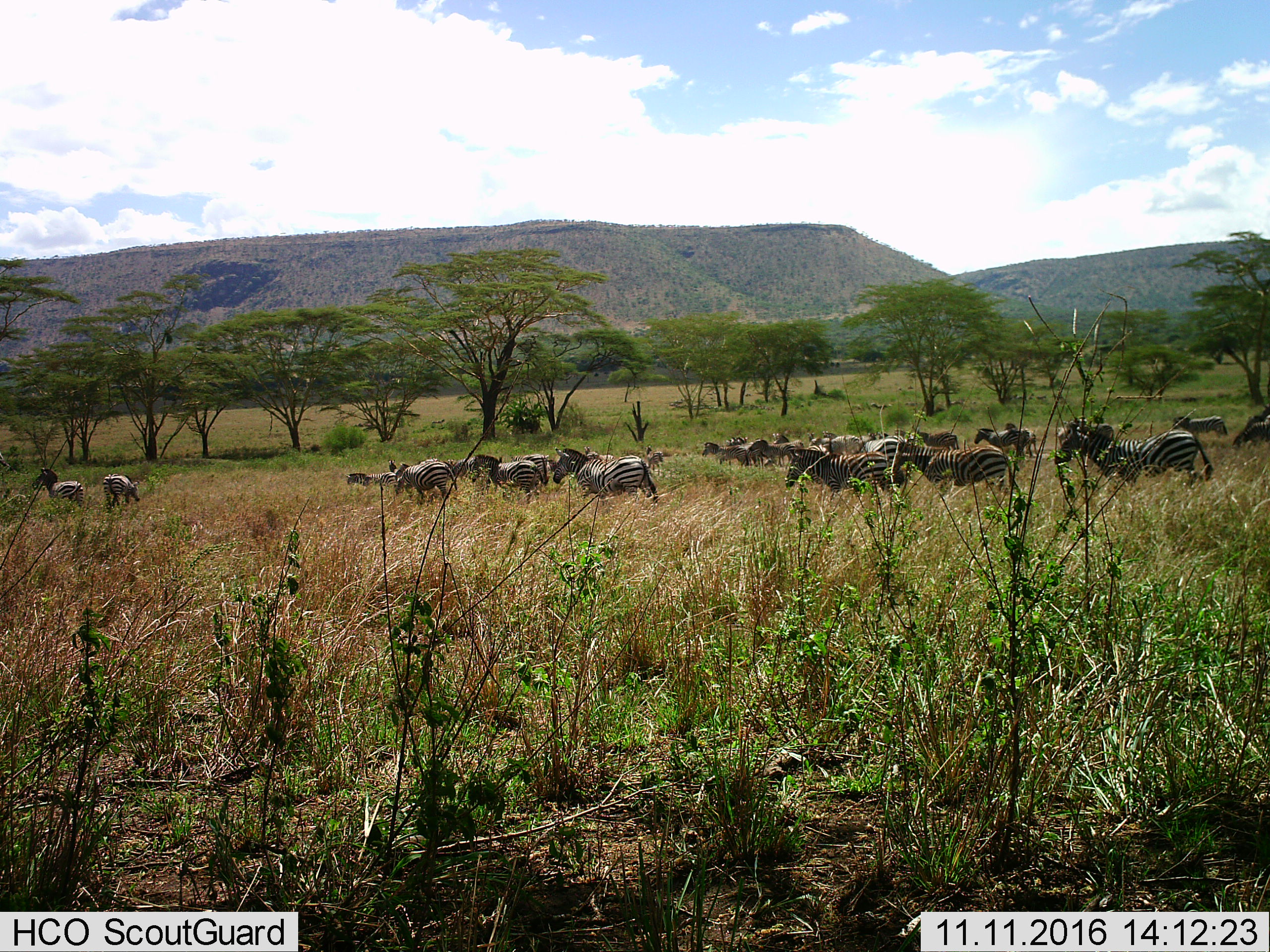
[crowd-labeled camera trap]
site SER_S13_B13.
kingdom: Animalia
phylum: Chordata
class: Mammalia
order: Perissodactyla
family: Equidae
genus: Equus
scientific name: Equus quagga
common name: plains zebra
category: zebraplains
Zebraplains (plains zebra) (Equus quagga), count 11-50. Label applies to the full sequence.